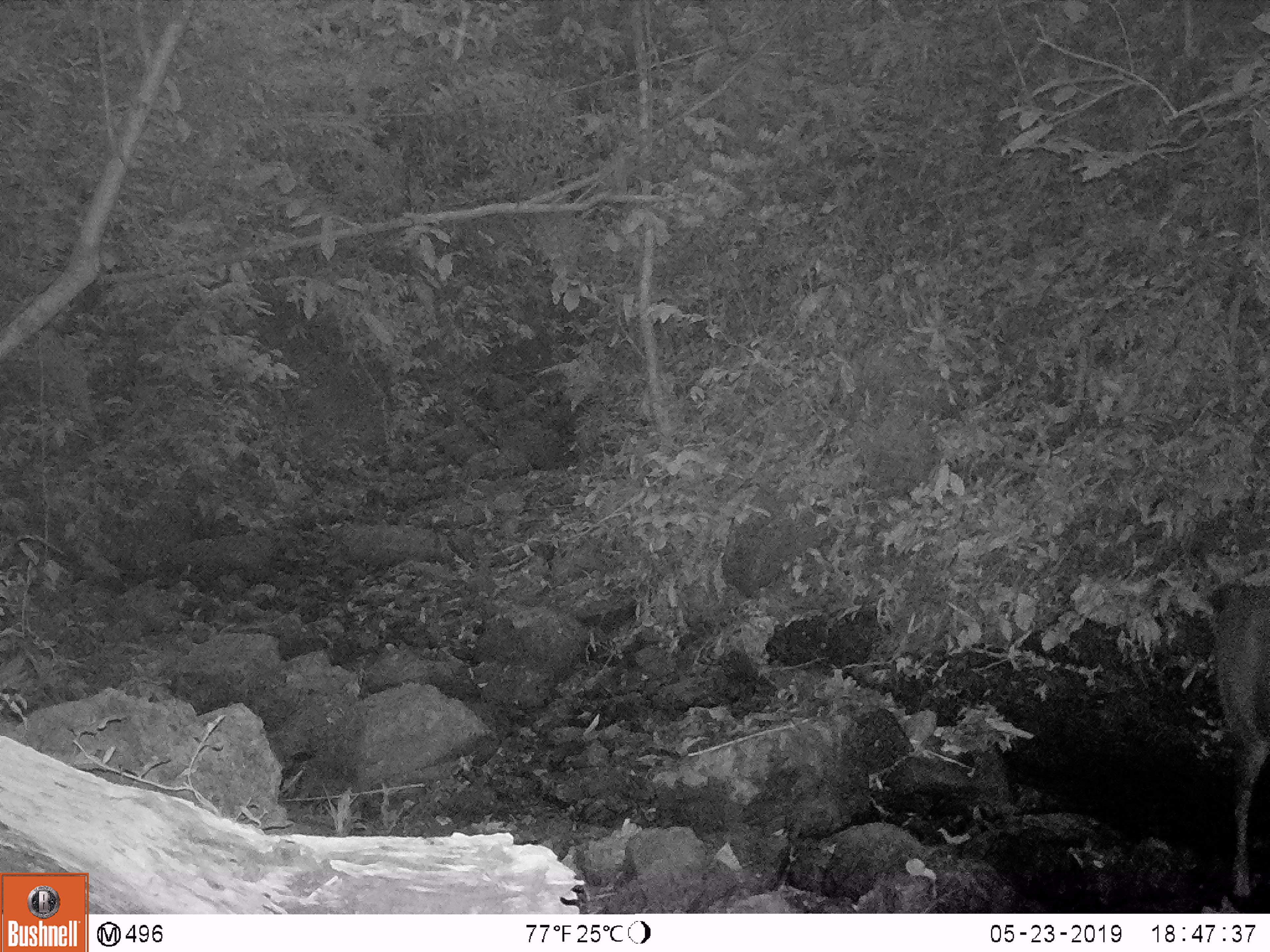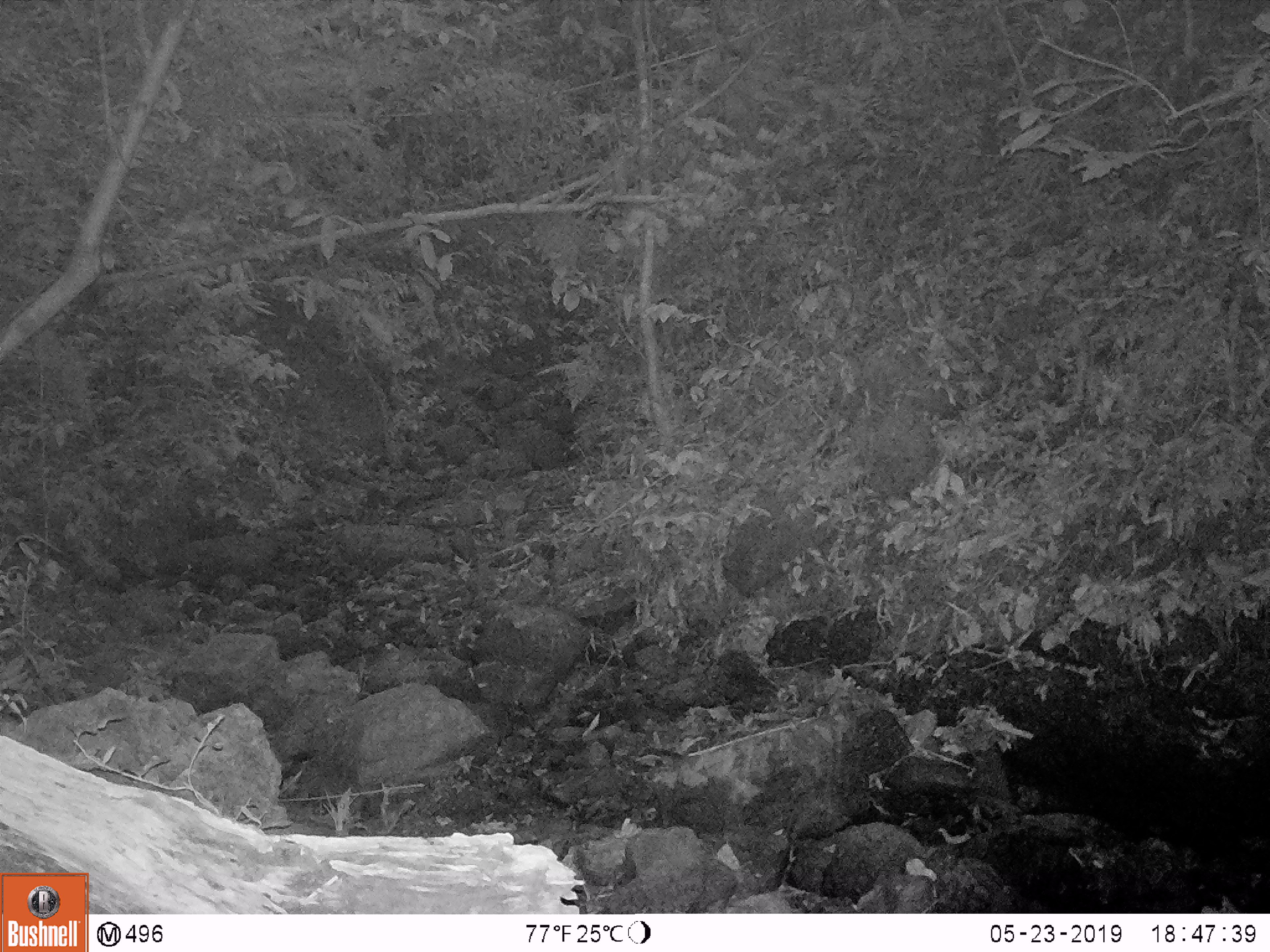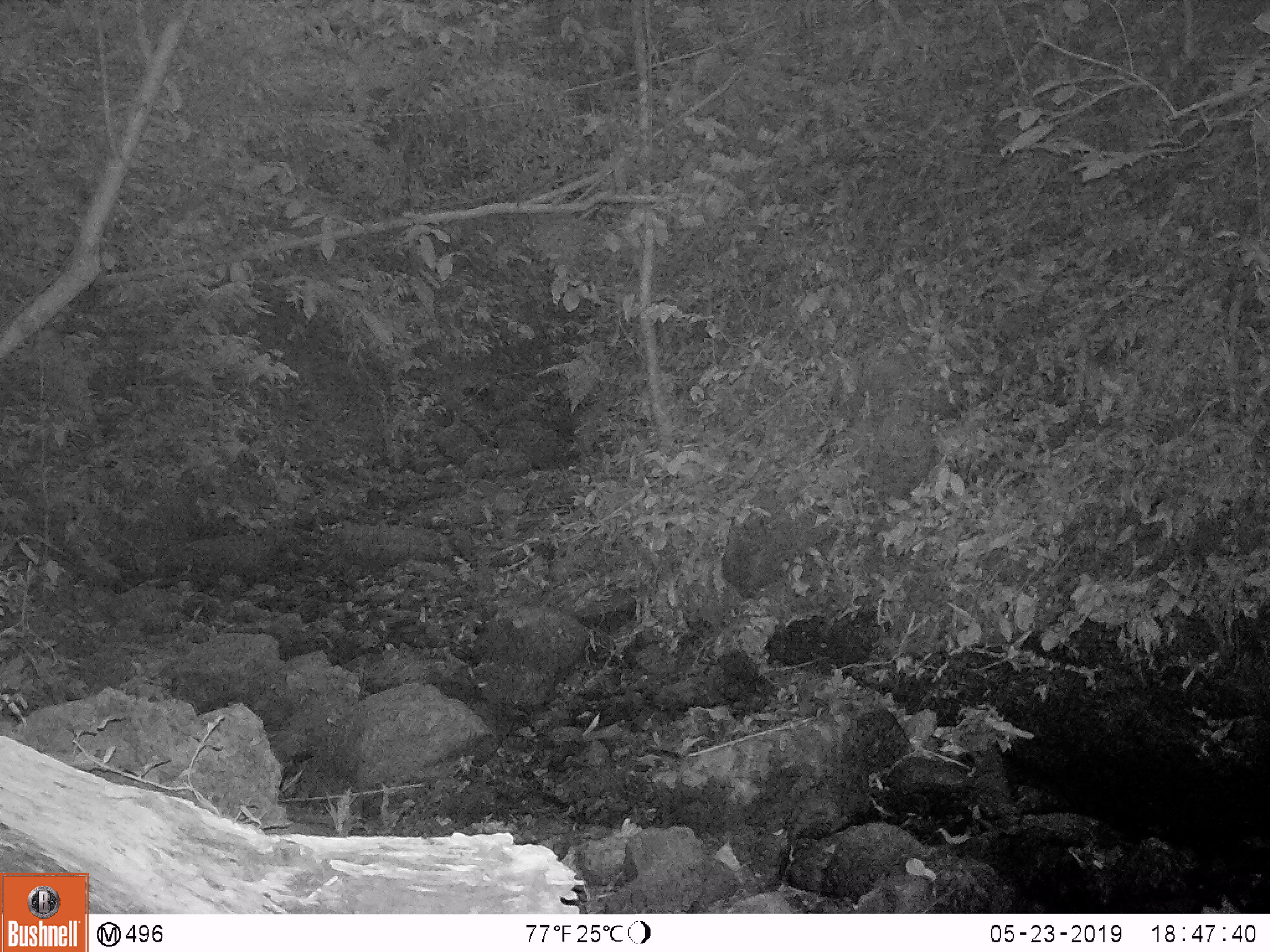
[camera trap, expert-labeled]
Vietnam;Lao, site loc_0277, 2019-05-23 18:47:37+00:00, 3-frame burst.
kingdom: Animalia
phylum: Chordata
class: Mammalia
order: Artiodactyla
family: Cervidae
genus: Rusa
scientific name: Rusa unicolor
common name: sambar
Sambar (Rusa unicolor). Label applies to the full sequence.